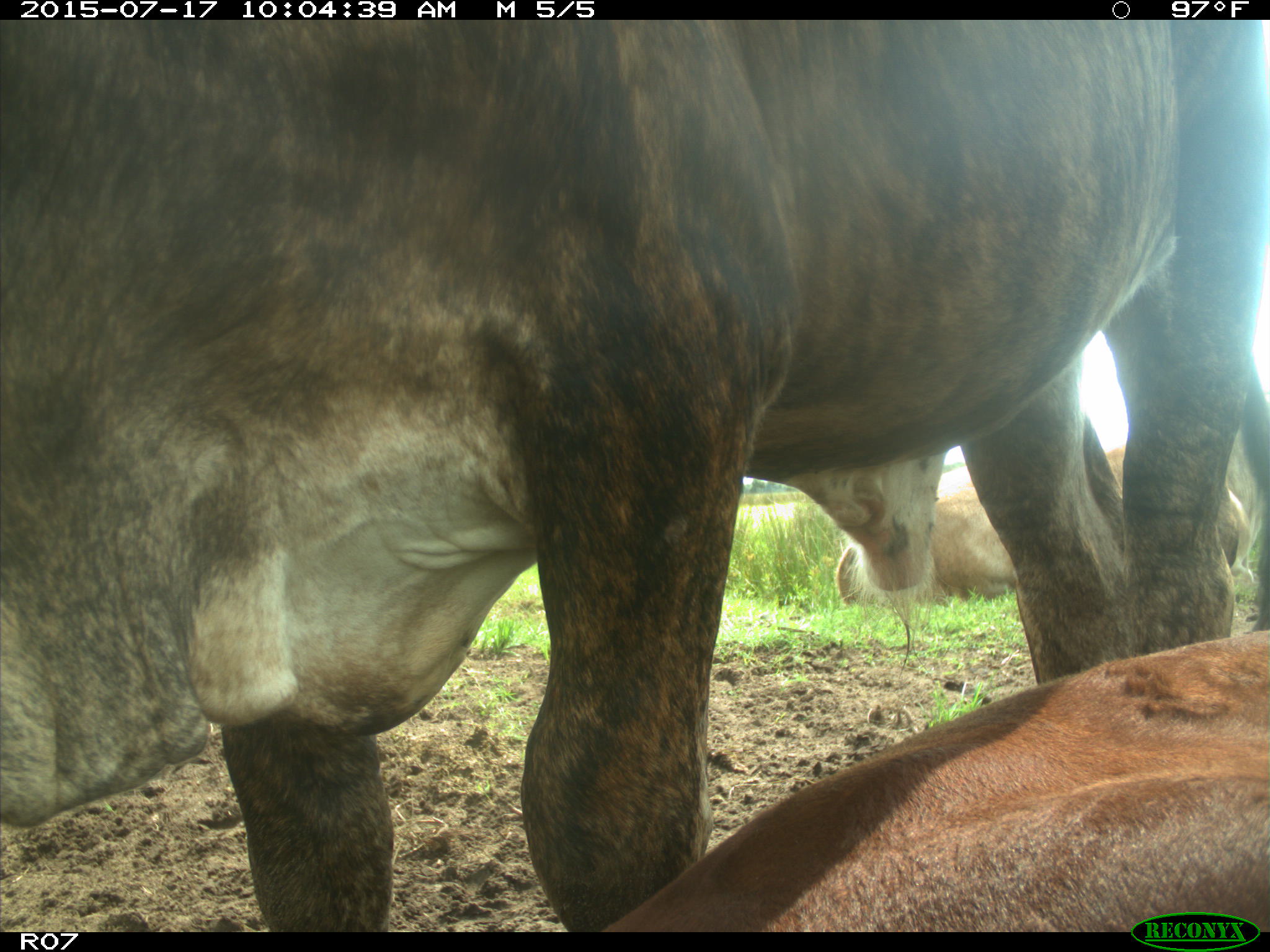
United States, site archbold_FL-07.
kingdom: Animalia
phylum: Chordata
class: Mammalia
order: Artiodactyla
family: Bovidae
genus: Bos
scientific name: Bos taurus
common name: domestic cow